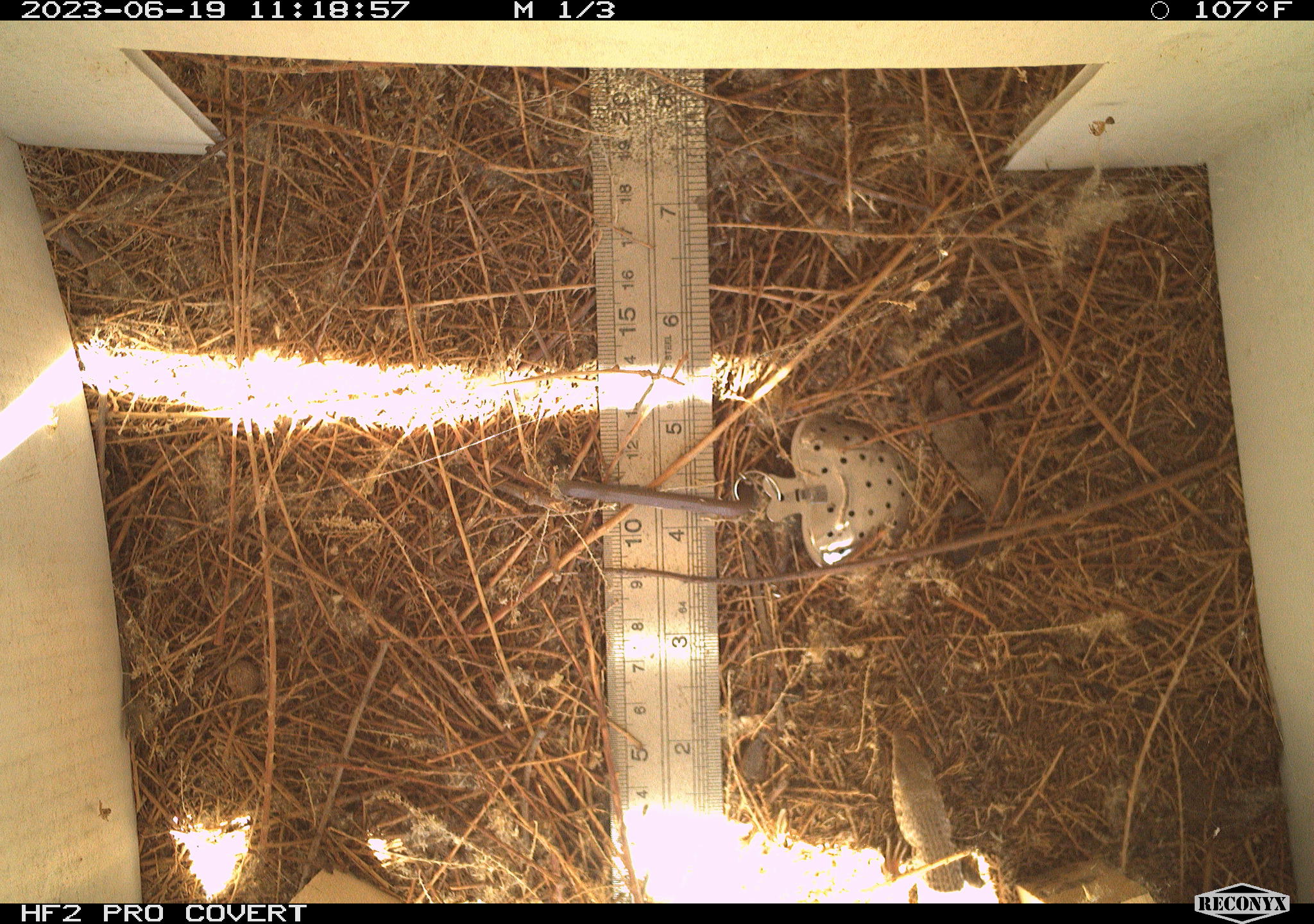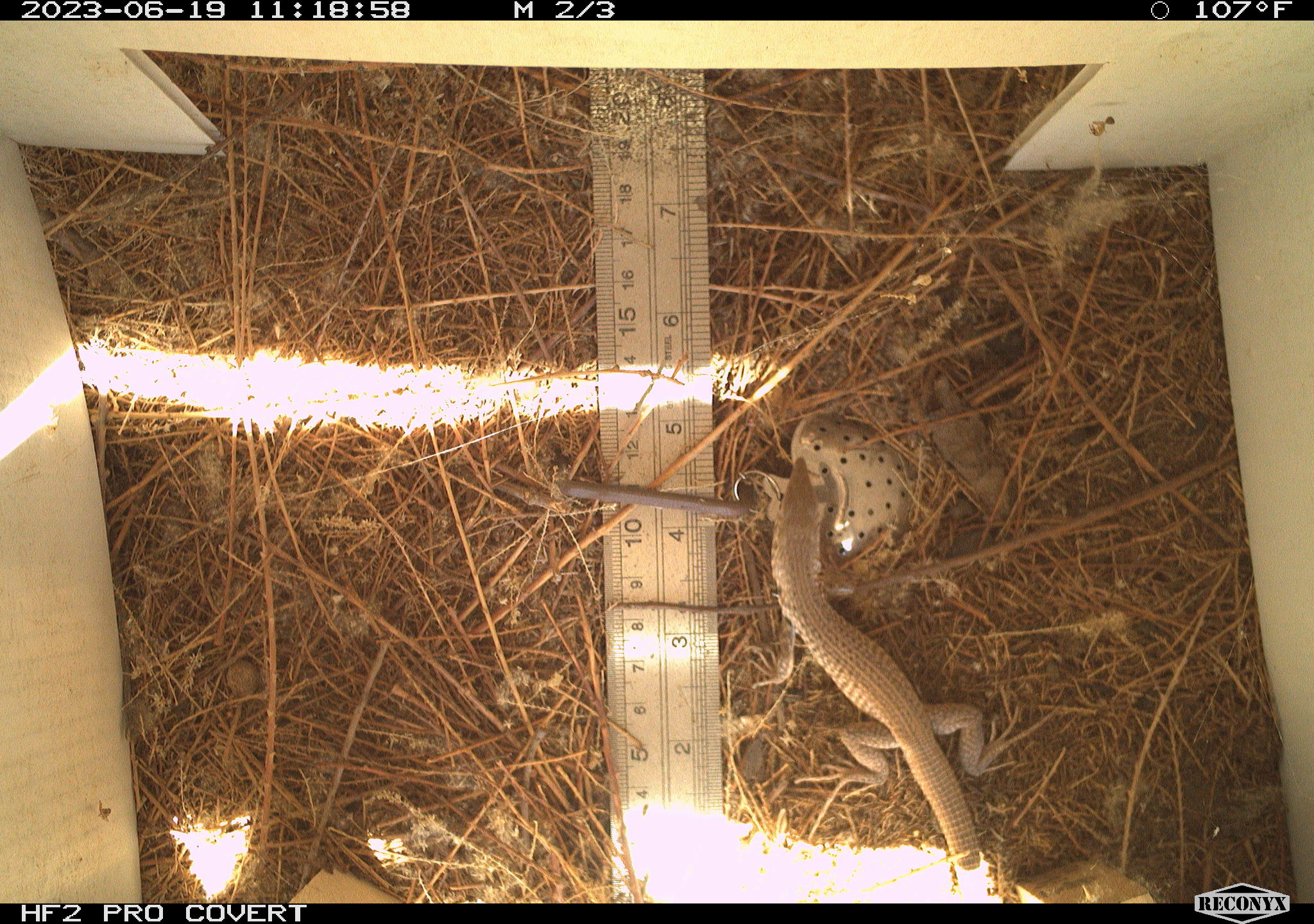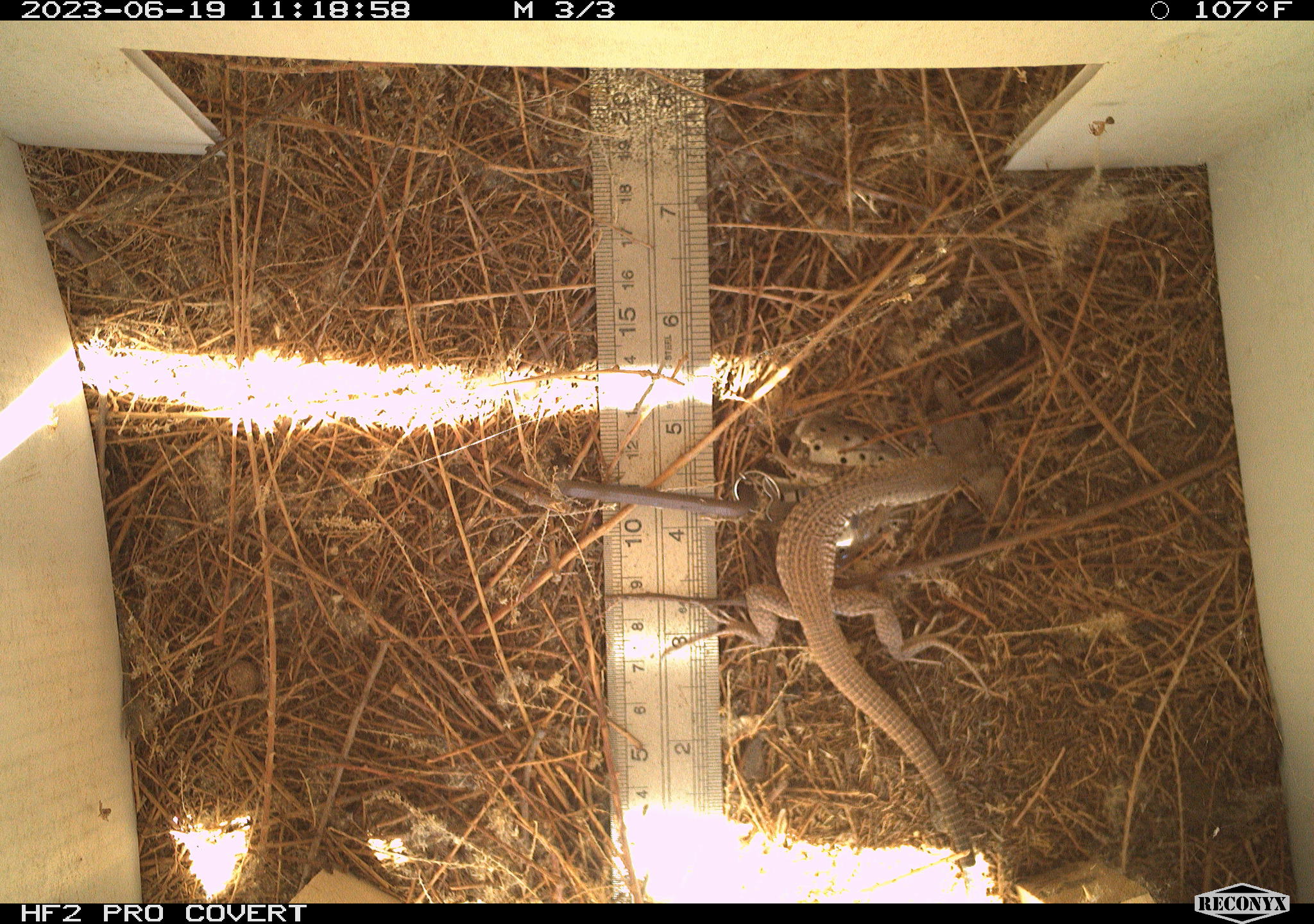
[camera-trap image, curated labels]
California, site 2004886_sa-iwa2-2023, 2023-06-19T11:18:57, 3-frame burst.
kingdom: Animalia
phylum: Chordata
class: Reptilia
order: Squamata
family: Teiidae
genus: Aspidoscelis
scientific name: Aspidoscelis tigris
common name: western whiptail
Western whiptail (Aspidoscelis tigris).